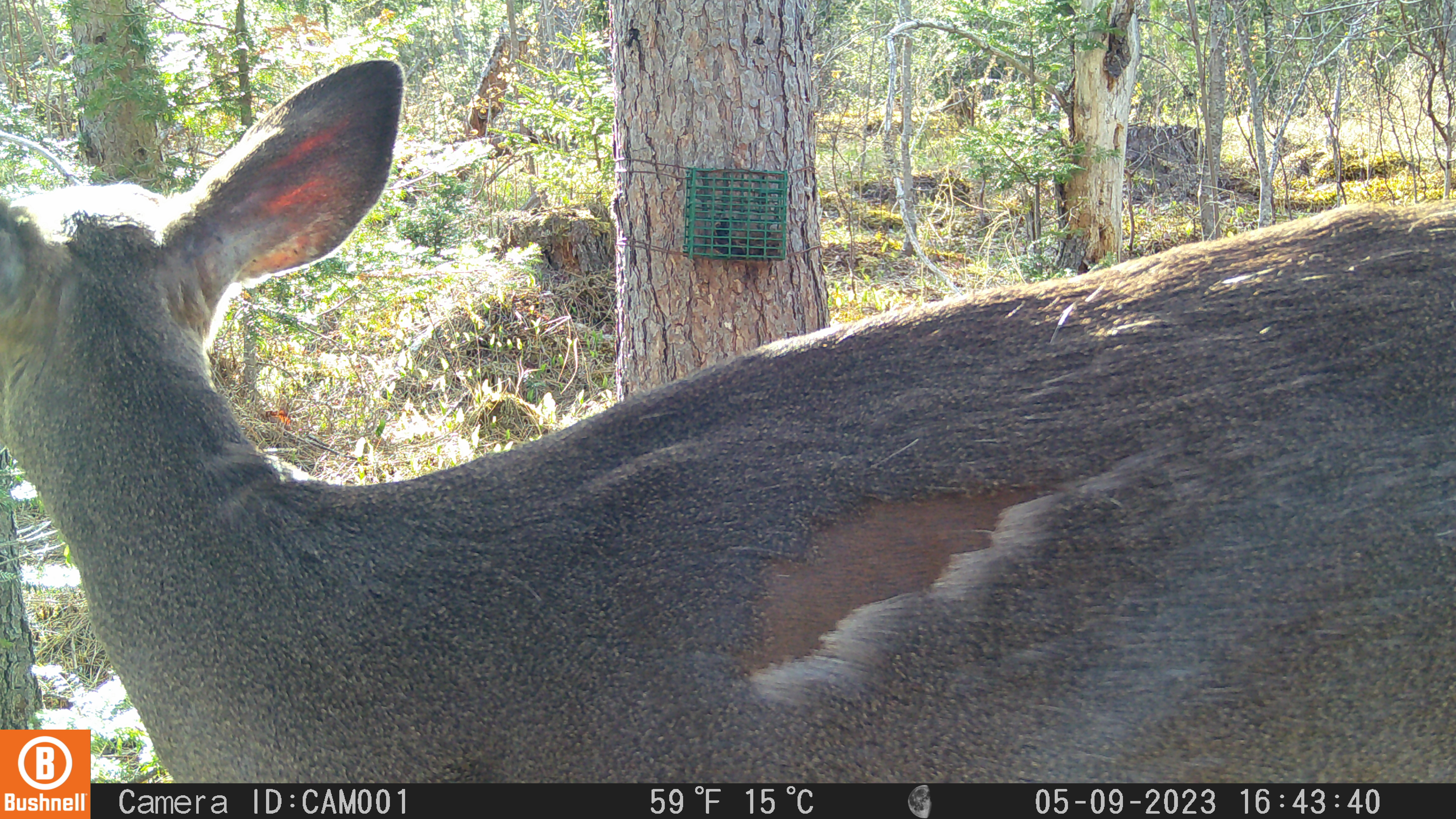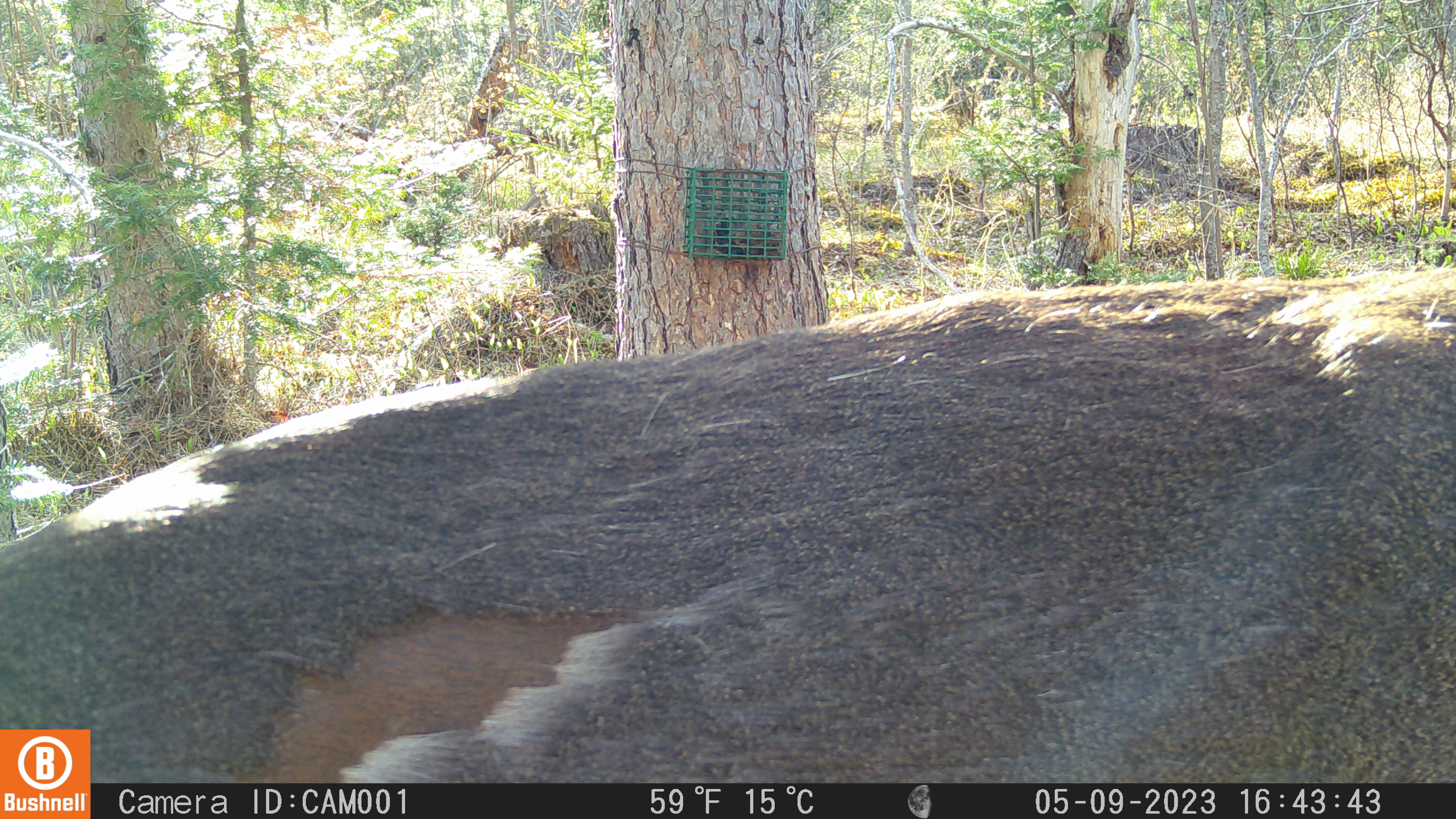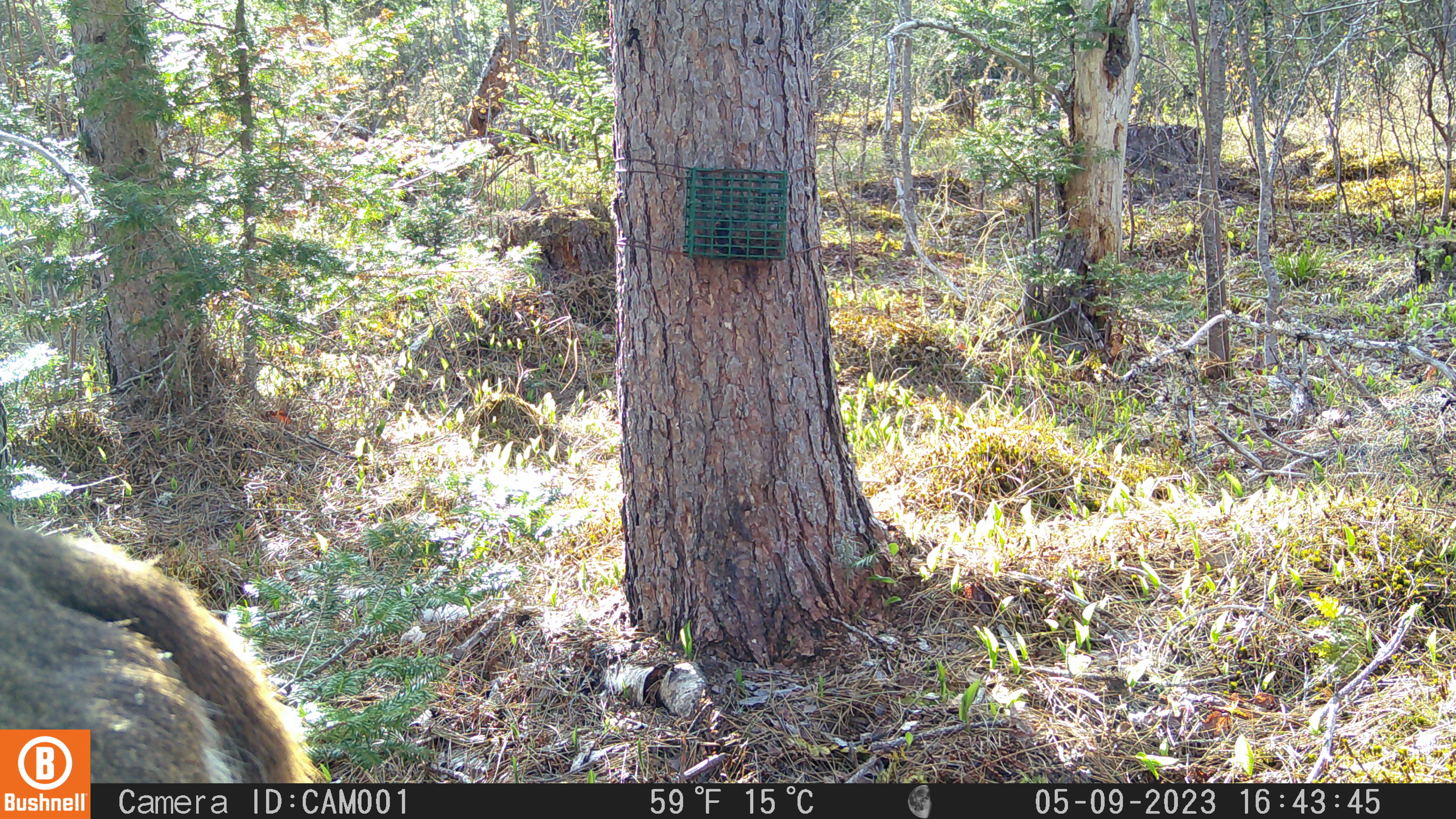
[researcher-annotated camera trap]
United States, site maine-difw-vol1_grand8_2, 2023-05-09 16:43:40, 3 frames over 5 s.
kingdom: Animalia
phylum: Chordata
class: Mammalia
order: Artiodactyla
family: Cervidae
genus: Odocoileus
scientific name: Odocoileus virginianus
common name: white-tailed deer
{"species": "white-tailed deer (Odocoileus virginianus)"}